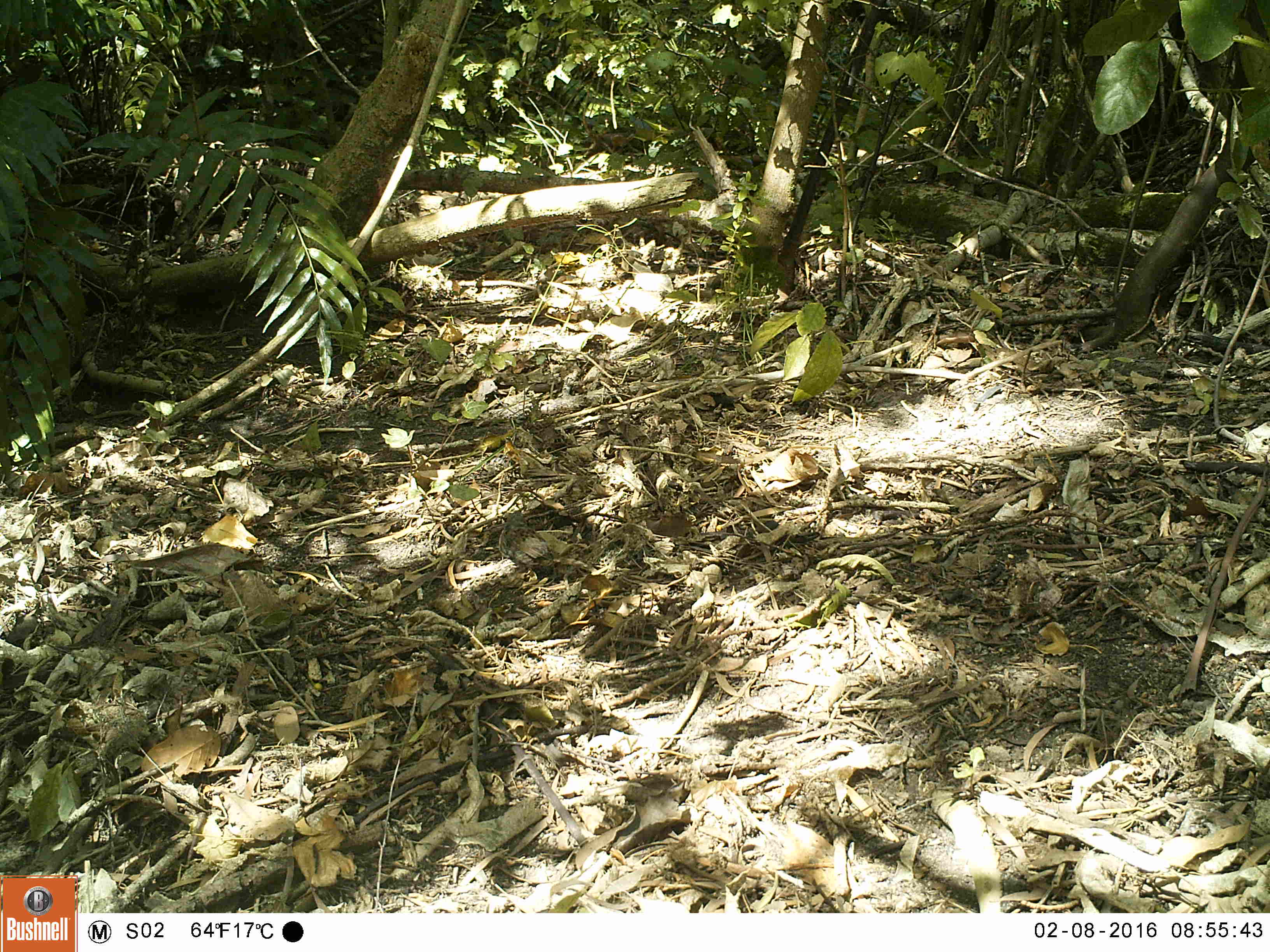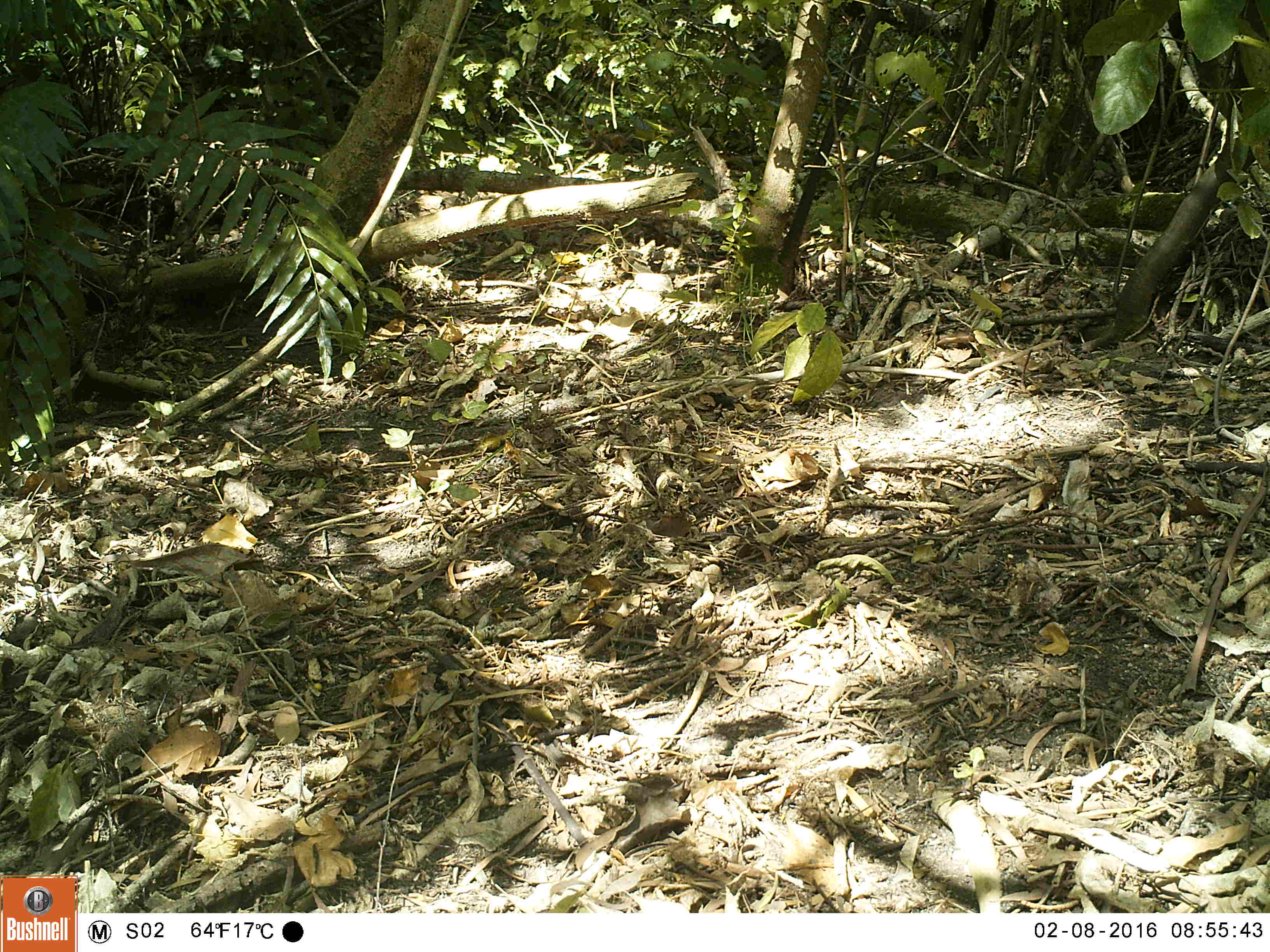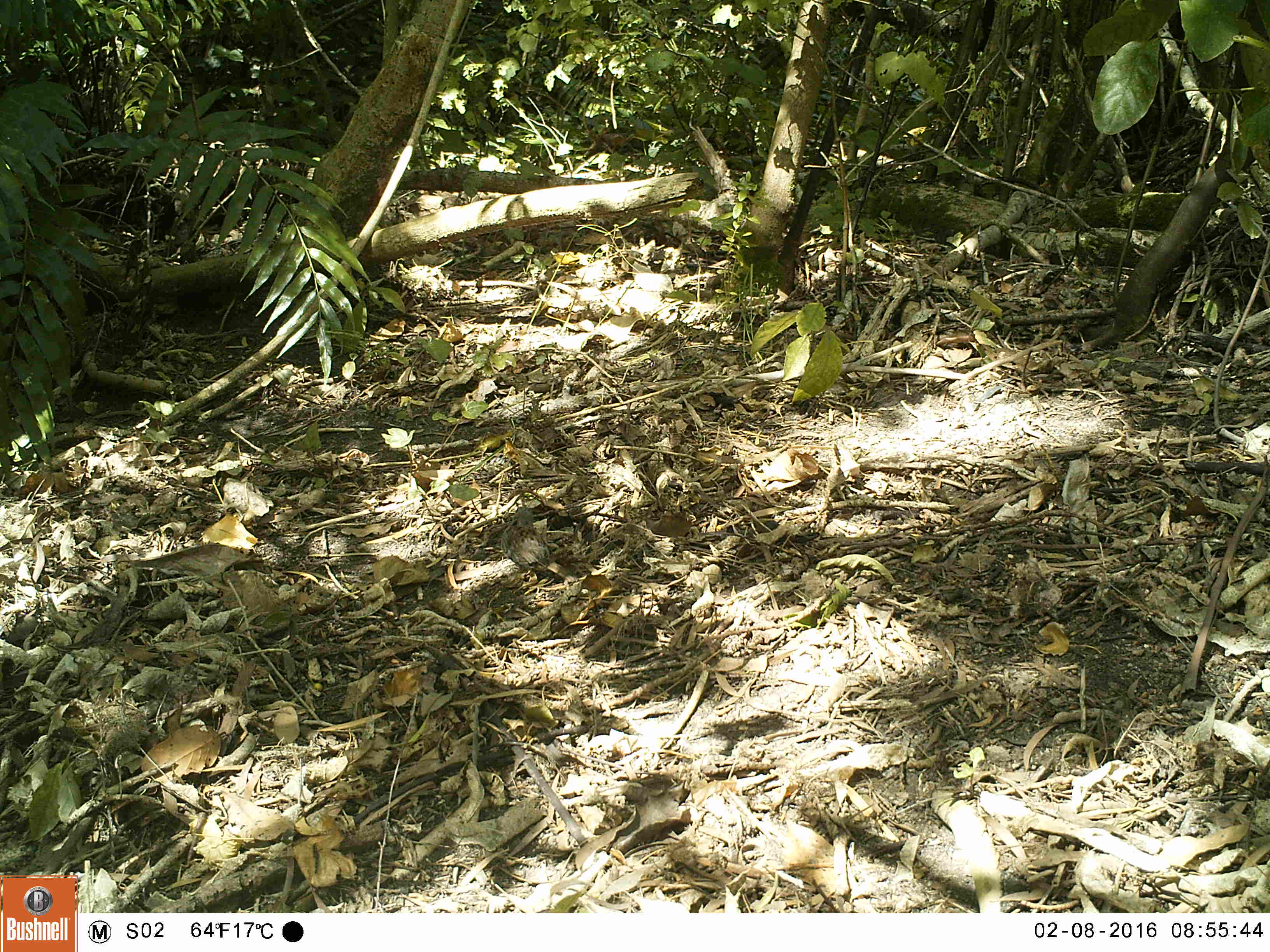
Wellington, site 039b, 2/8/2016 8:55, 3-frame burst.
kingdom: Animalia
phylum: Chordata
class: Aves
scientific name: Aves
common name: bird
Bird (Aves).